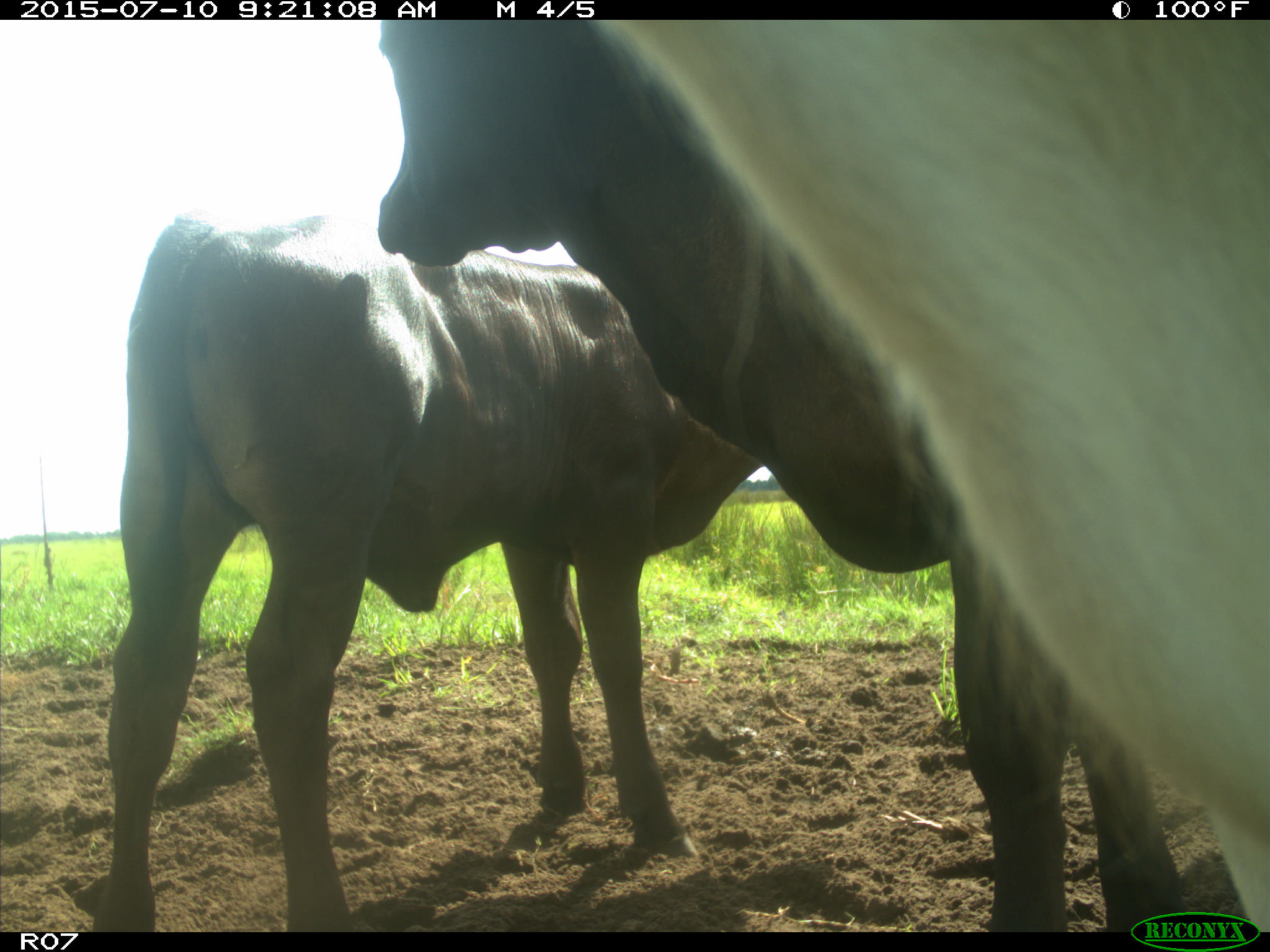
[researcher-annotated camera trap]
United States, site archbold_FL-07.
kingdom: Animalia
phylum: Chordata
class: Mammalia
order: Artiodactyla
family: Bovidae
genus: Bos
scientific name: Bos taurus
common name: domestic cow